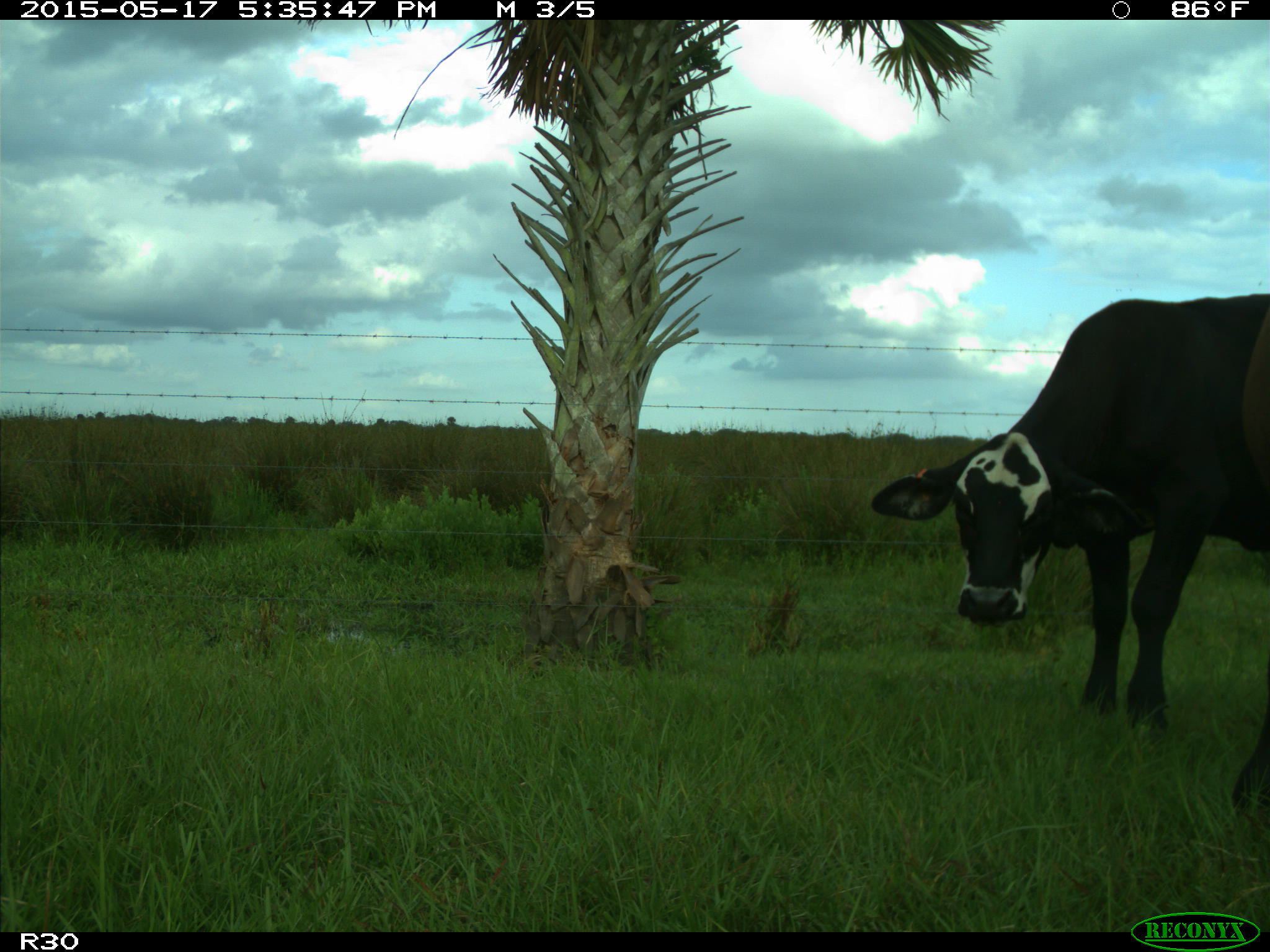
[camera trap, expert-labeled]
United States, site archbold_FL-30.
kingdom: Animalia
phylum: Chordata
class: Mammalia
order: Artiodactyla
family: Bovidae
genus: Bos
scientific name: Bos taurus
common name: domestic cow